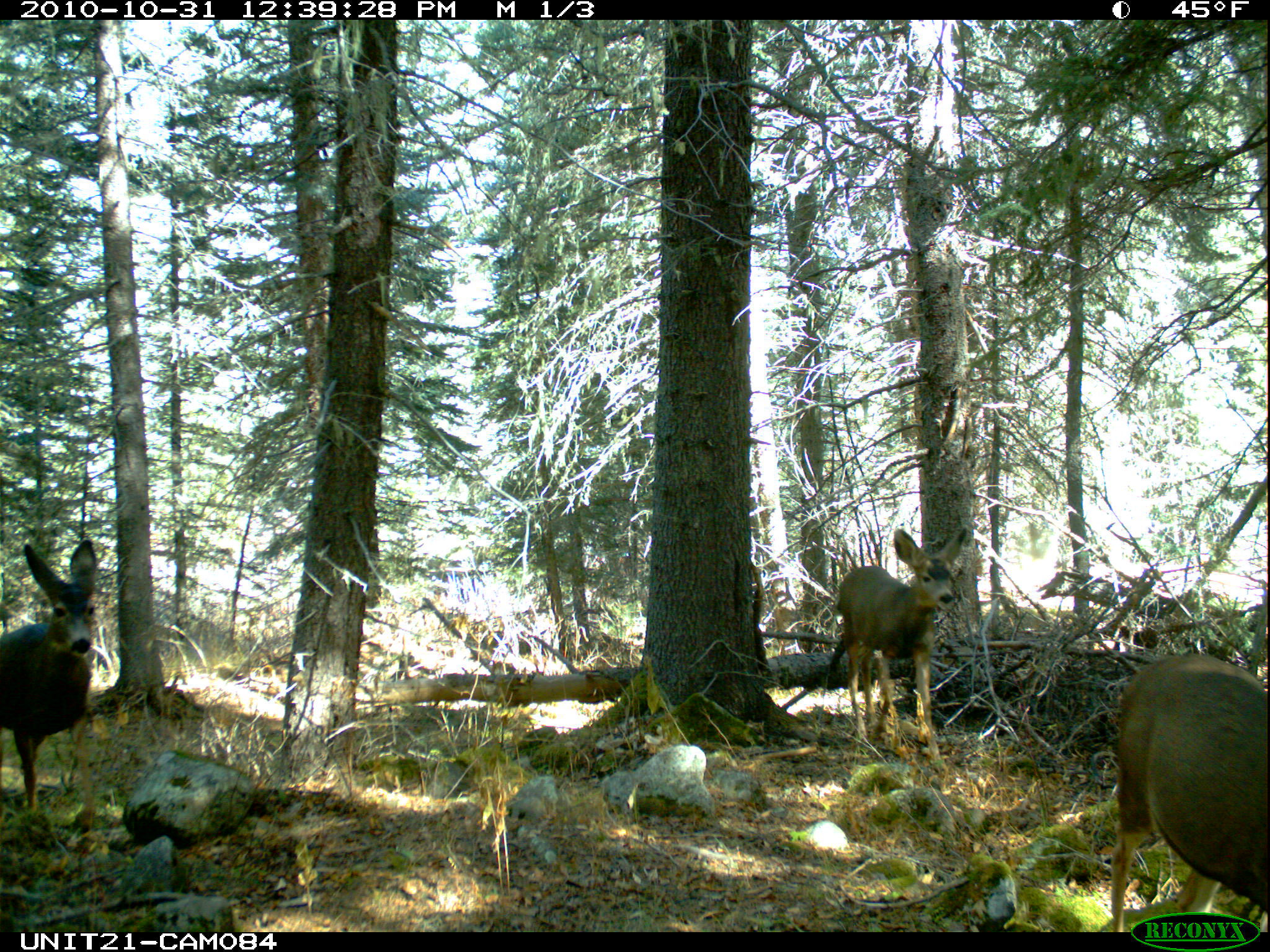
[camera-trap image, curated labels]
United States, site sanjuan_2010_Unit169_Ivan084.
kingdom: Animalia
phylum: Chordata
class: Mammalia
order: Artiodactyla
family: Cervidae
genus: Odocoileus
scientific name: Odocoileus hemionus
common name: mule deer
Odocoileus hemionus (mule deer).